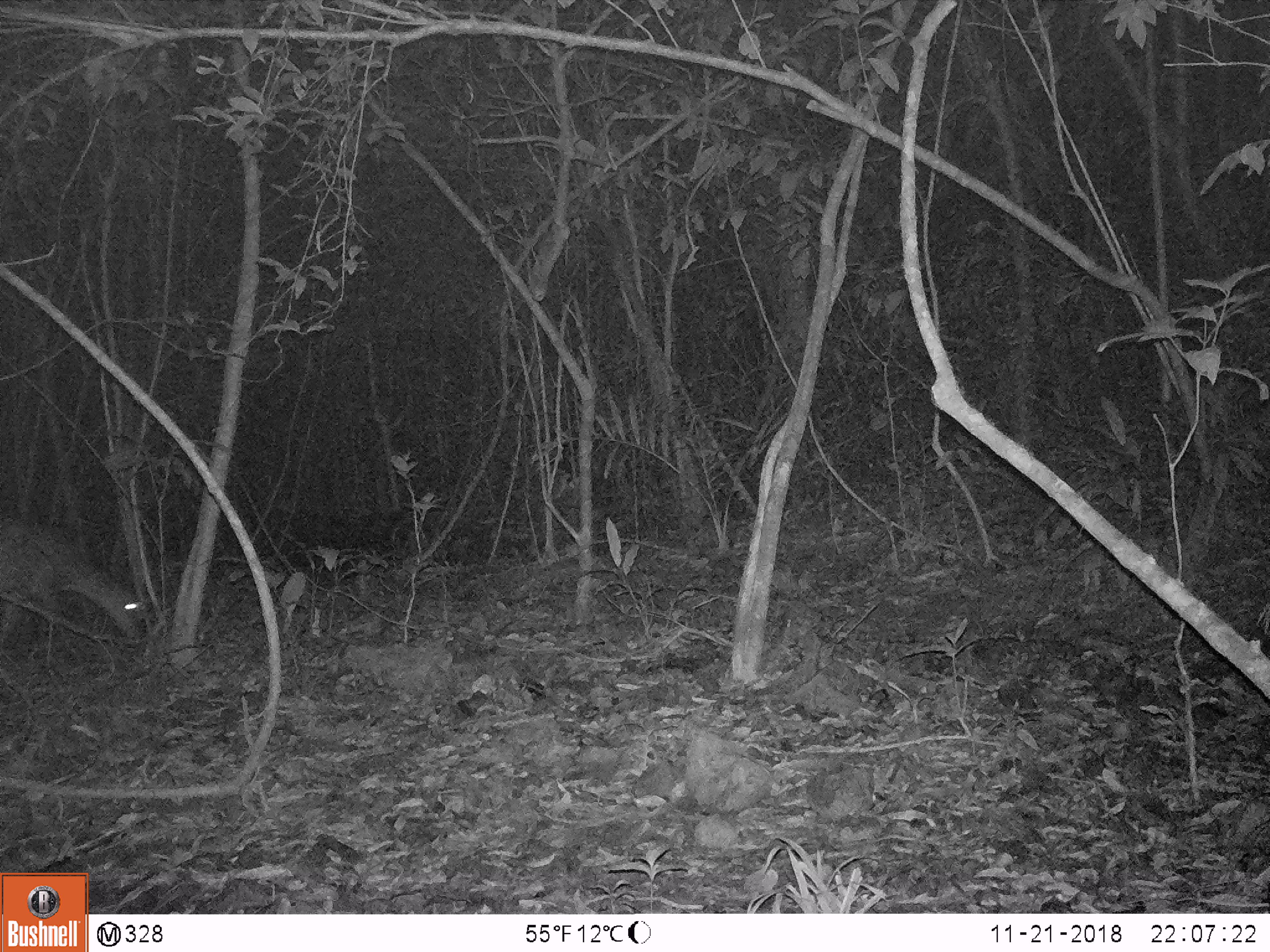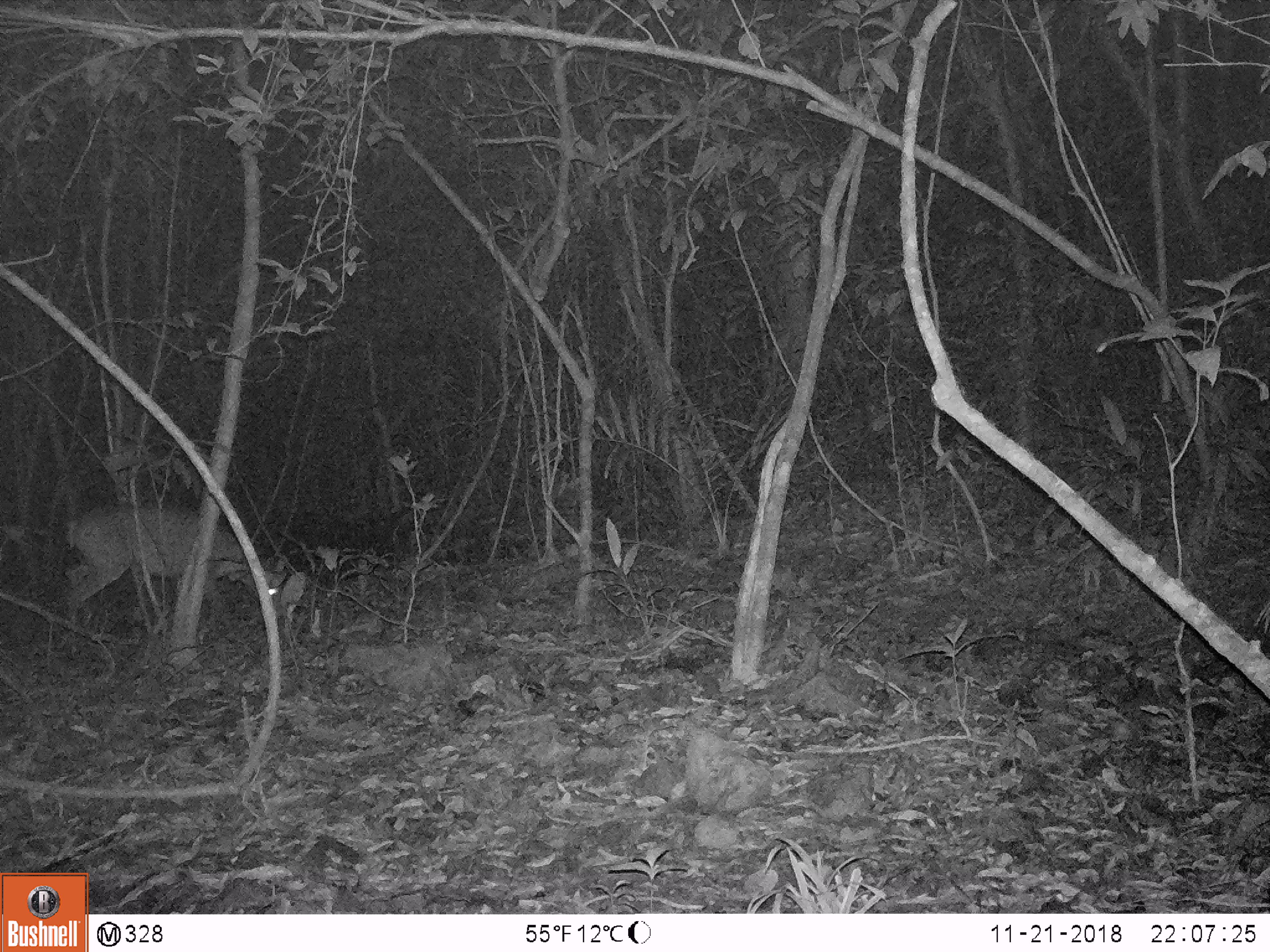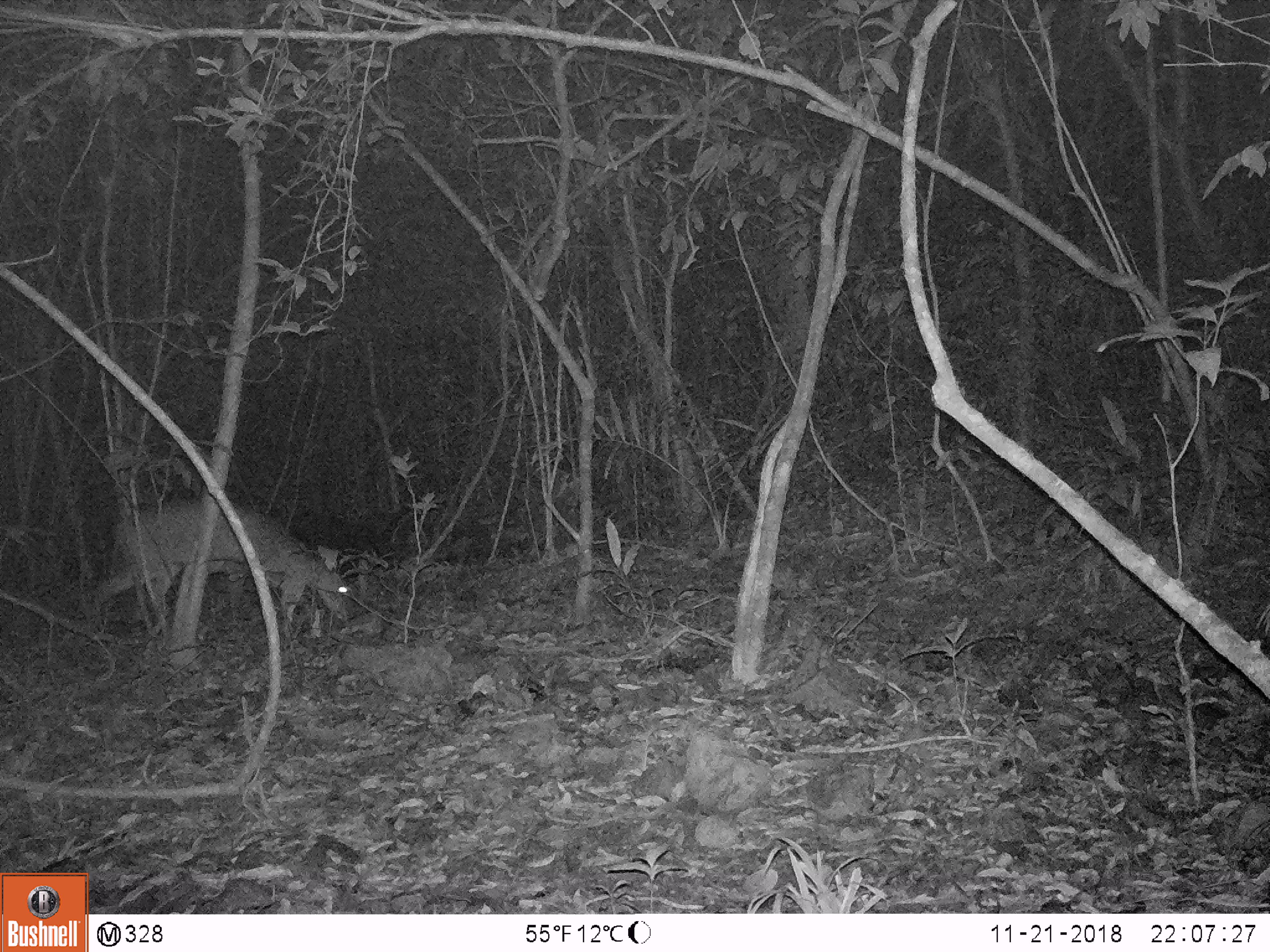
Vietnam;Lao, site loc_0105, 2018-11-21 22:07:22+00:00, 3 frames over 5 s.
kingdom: Animalia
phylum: Chordata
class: Mammalia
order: Artiodactyla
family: Cervidae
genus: Muntiacus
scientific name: Muntiacus vuquangensis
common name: large-antlered muntjac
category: large antlered muntjac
Large antlered muntjac (large-antlered muntjac) (Muntiacus vuquangensis). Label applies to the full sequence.